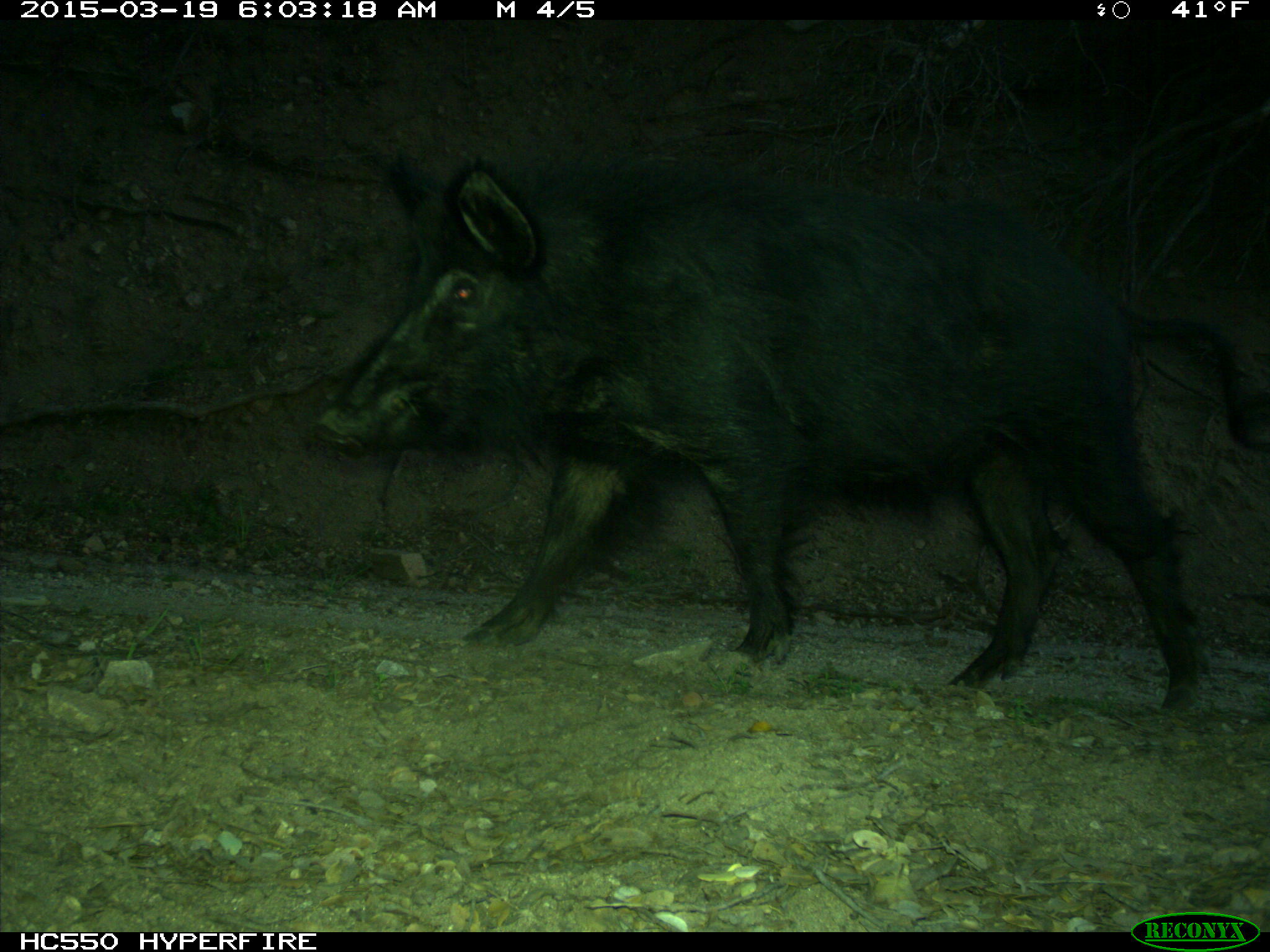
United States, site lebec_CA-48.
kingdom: Animalia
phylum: Chordata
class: Mammalia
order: Artiodactyla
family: Suidae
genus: Sus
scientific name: Sus scrofa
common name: wild boar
Sus scrofa (wild boar).